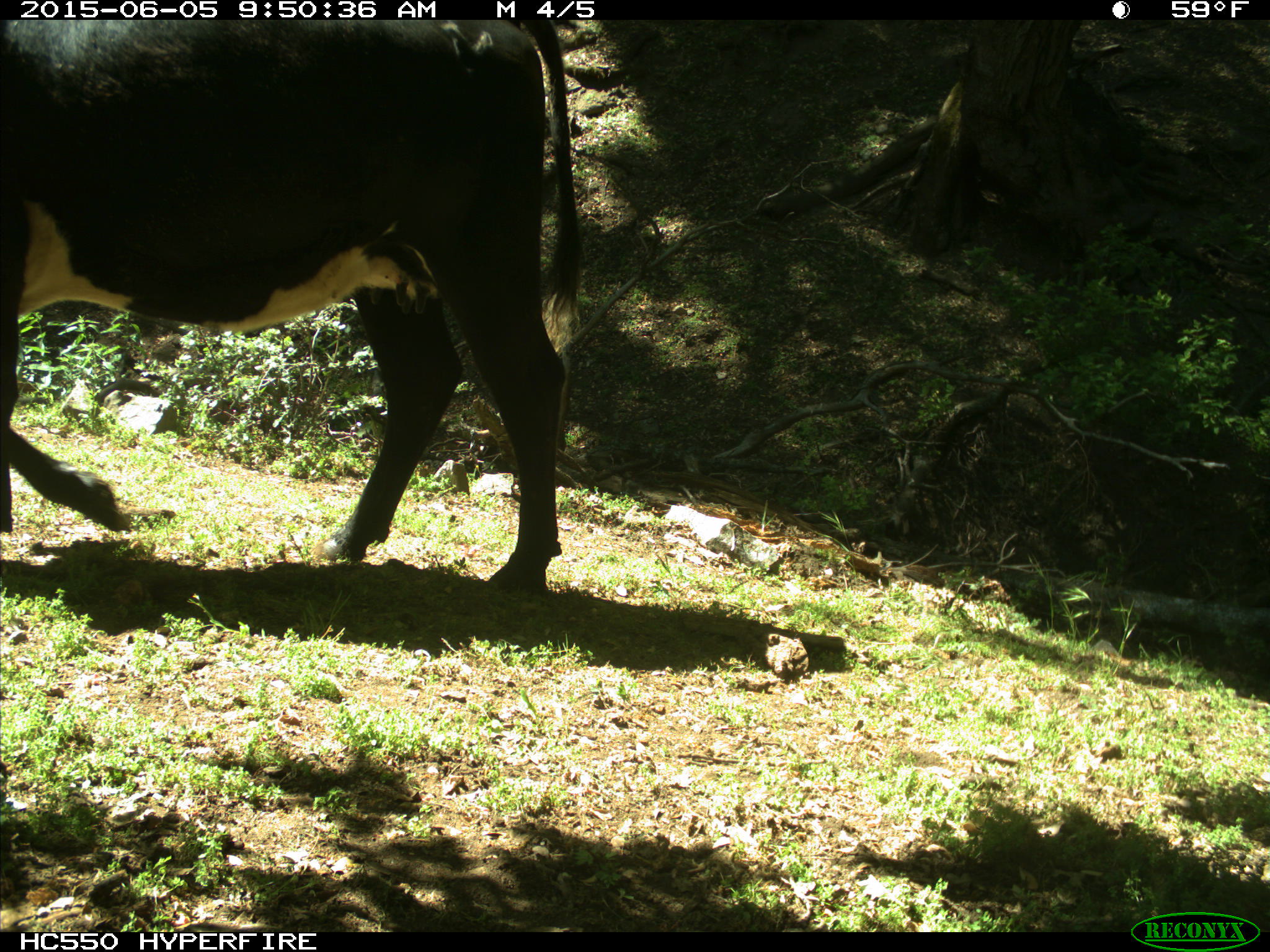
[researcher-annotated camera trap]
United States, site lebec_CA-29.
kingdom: Animalia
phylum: Chordata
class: Mammalia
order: Artiodactyla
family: Bovidae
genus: Bos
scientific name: Bos taurus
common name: domestic cow